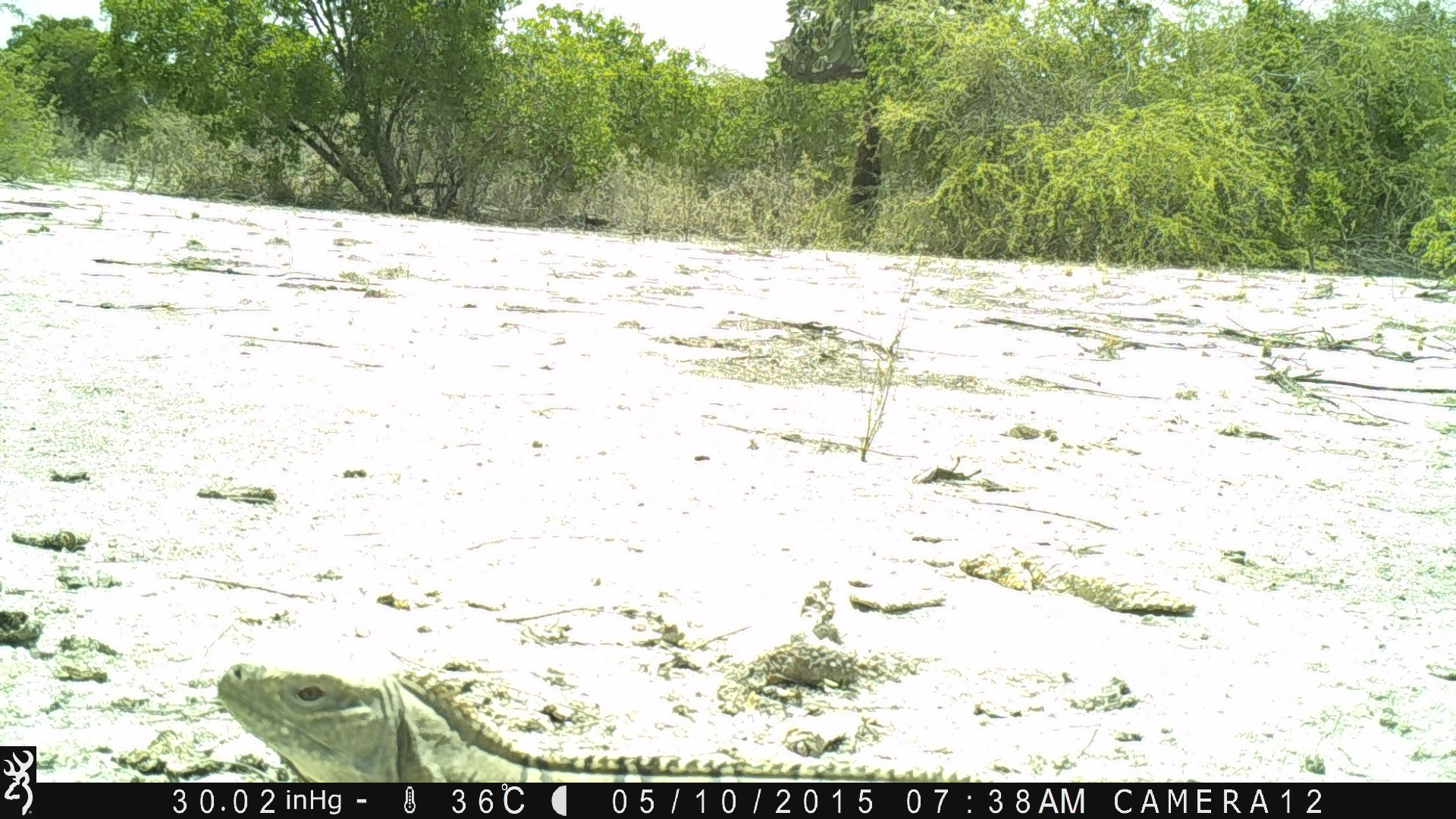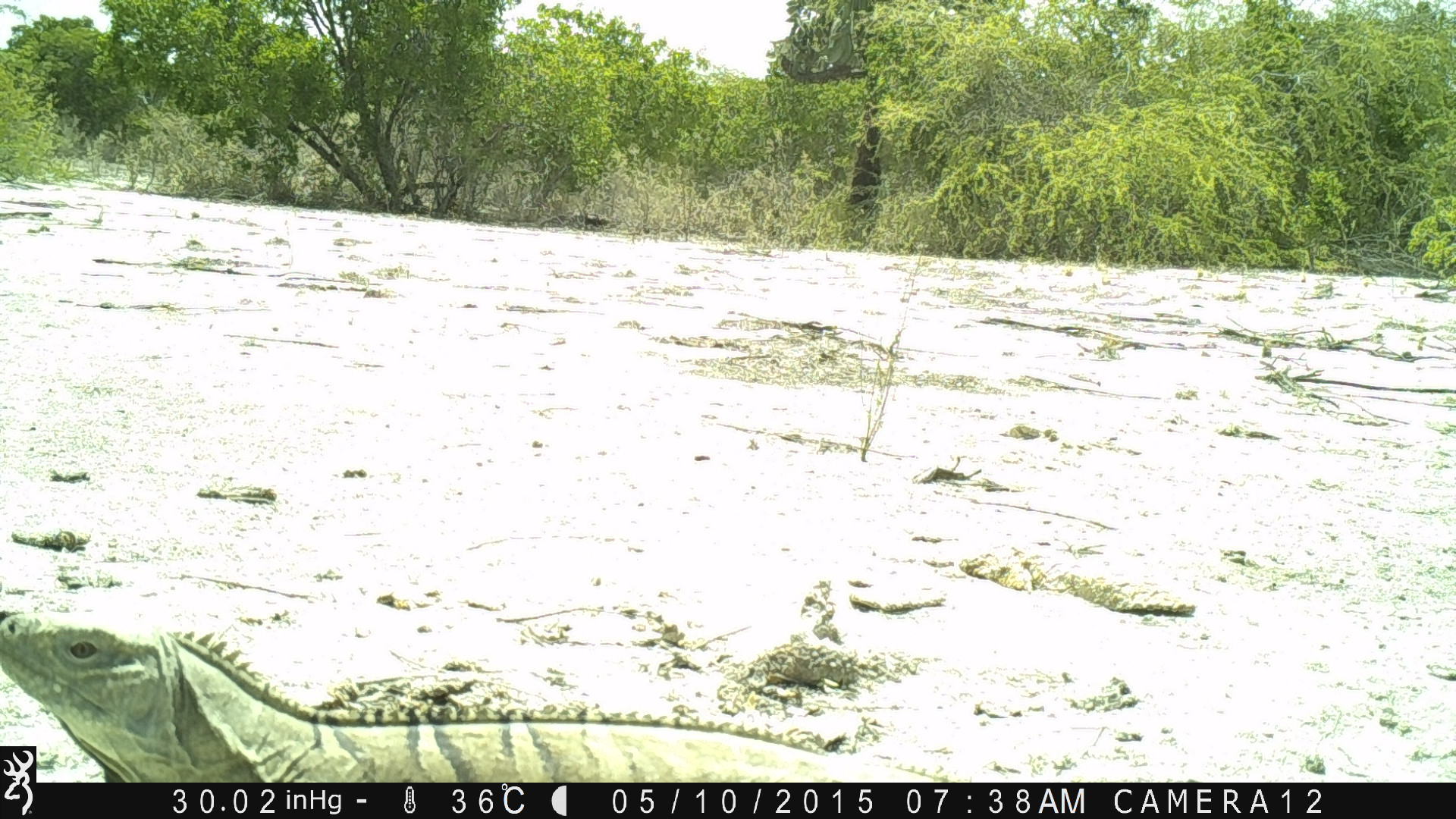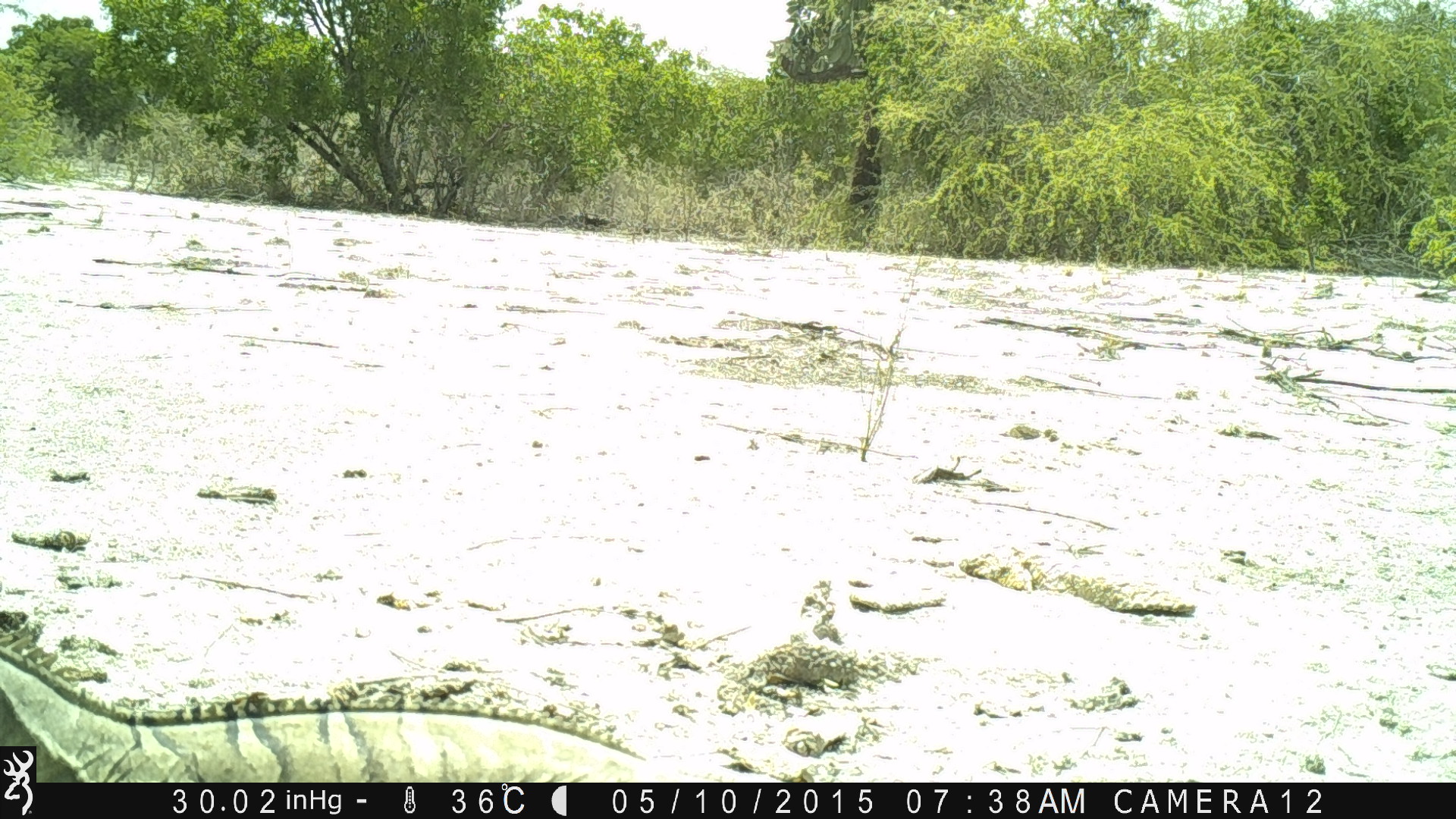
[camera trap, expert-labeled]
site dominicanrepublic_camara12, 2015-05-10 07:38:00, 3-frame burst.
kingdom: Animalia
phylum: Chordata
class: Reptilia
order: Squamata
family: Iguanidae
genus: Iguana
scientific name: Iguana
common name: typical iguanas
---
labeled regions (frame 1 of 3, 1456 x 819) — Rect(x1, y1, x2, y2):
iguana: Rect(209, 664, 994, 785)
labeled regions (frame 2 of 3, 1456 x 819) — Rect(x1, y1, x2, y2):
iguana: Rect(0, 575, 855, 786)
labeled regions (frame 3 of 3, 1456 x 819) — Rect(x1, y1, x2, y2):
iguana: Rect(0, 570, 663, 782)